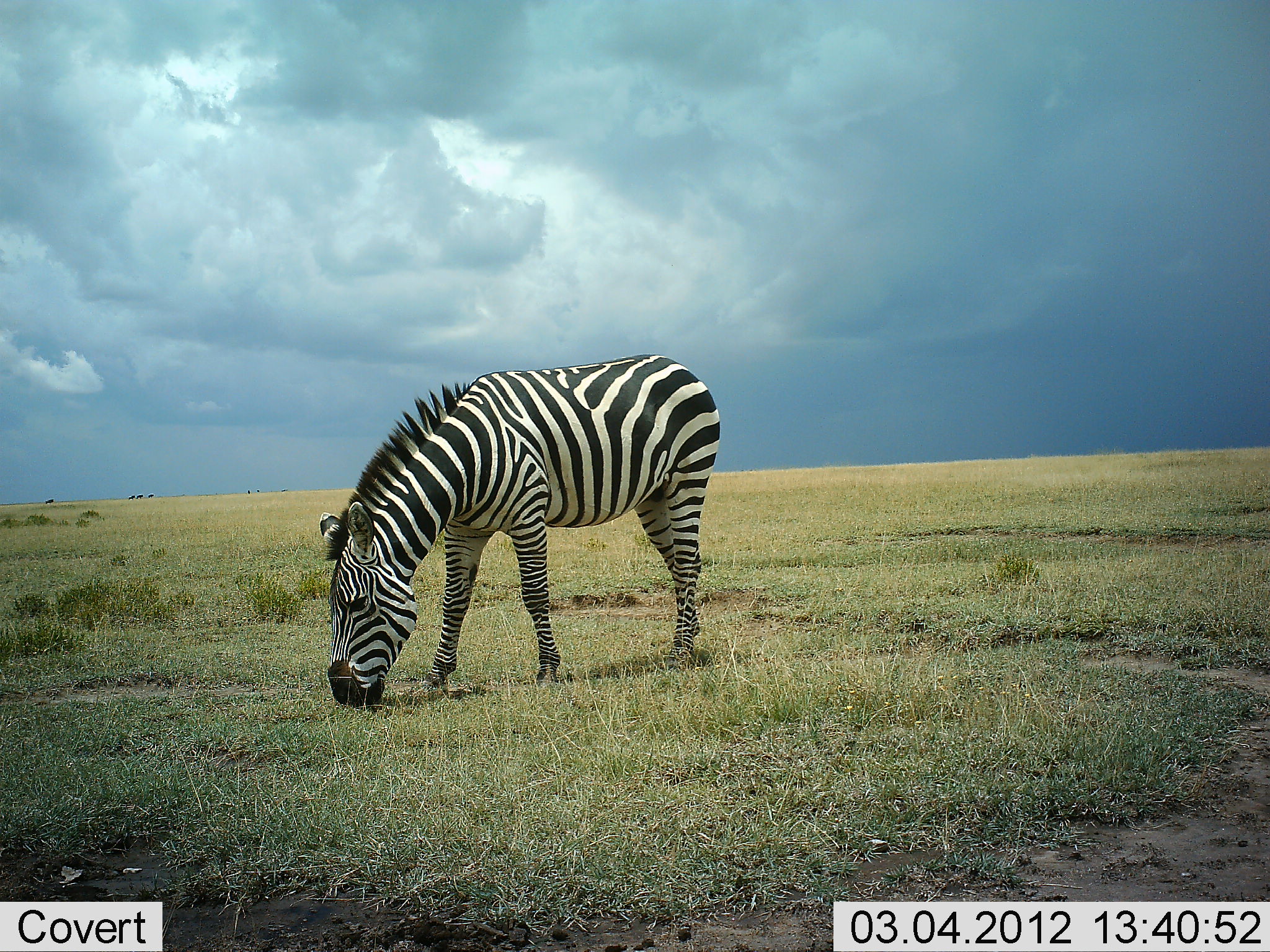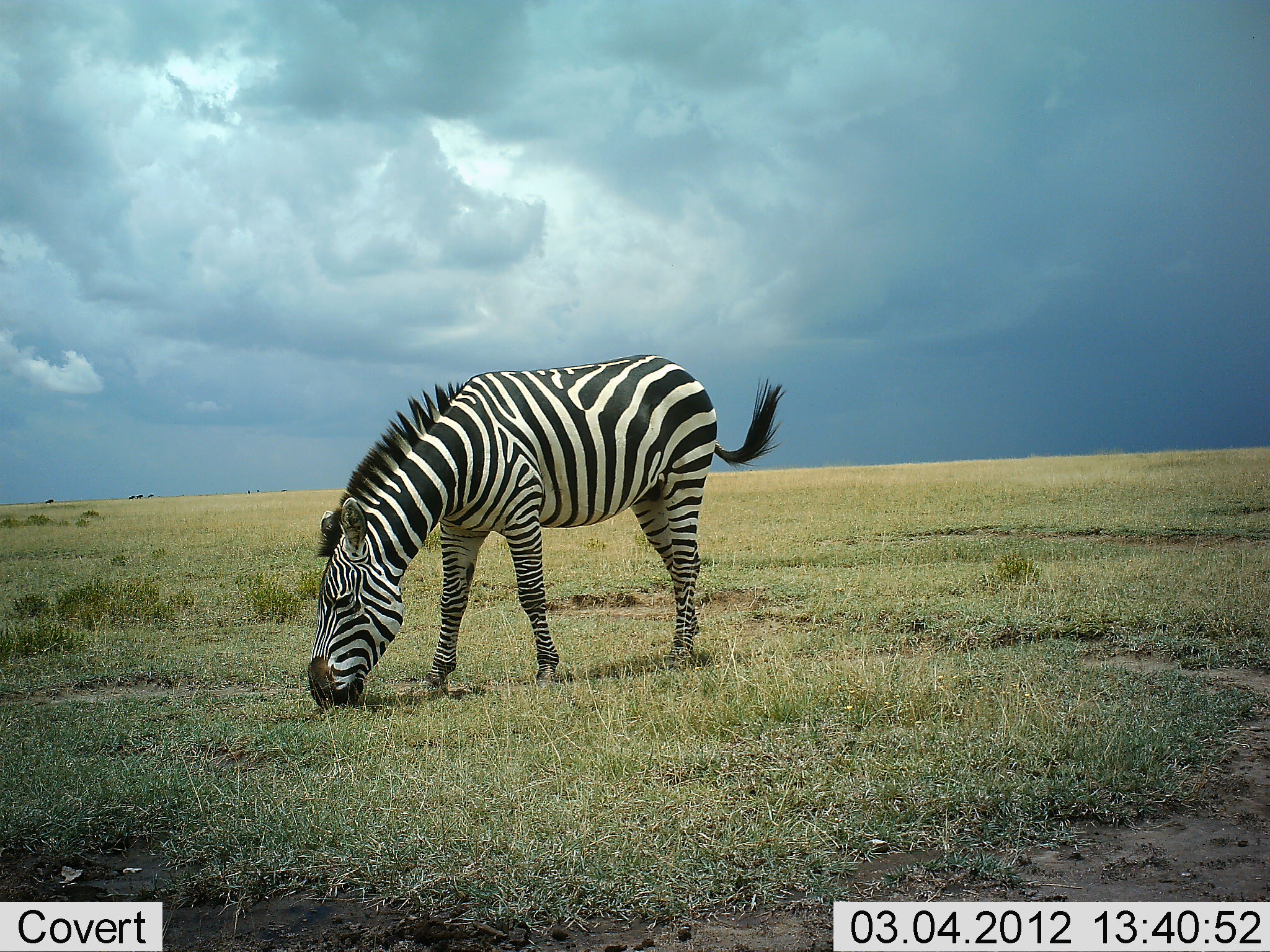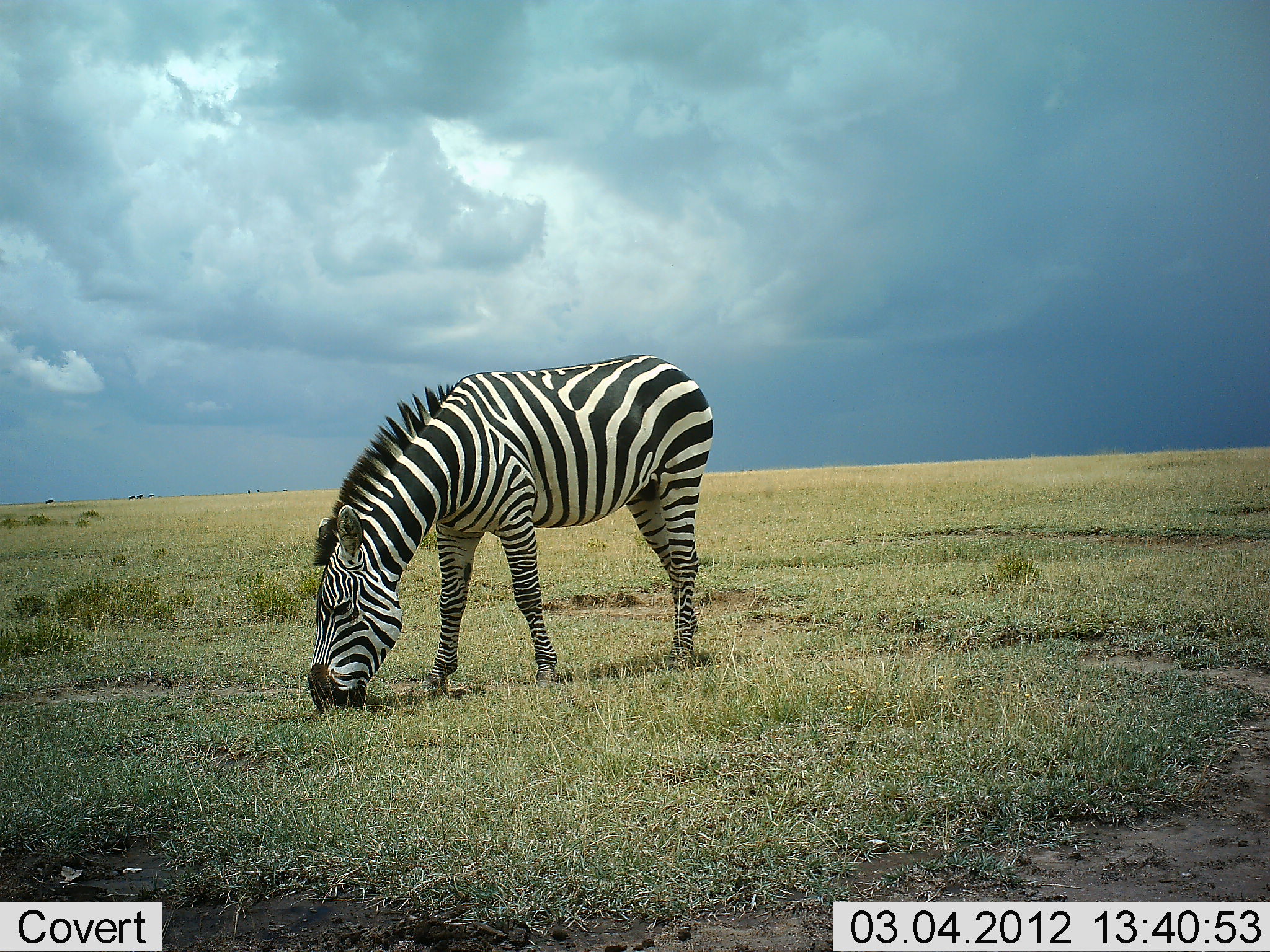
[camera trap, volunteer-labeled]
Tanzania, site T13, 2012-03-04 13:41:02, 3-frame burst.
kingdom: Animalia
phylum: Chordata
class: Mammalia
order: Perissodactyla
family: Equidae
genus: Equus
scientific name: Equus quagga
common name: plains zebra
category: zebra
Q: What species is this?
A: Zebra (plains zebra) (Equus quagga).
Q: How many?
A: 1.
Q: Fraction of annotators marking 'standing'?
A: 17%.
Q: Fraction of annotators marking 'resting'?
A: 0%.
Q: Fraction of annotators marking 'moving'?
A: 0%.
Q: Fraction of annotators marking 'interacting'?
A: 0%.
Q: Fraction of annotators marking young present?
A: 0%.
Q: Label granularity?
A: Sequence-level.